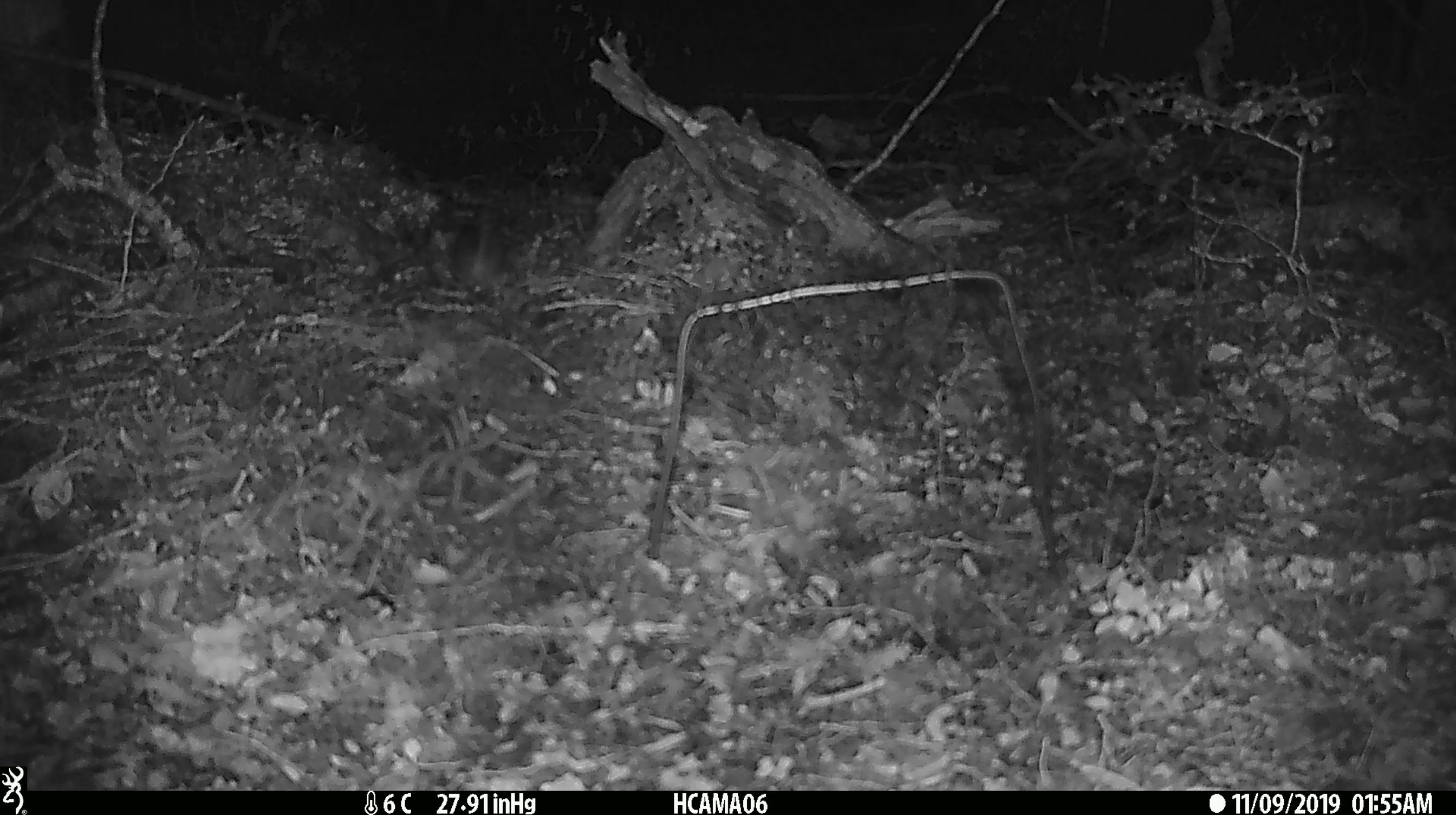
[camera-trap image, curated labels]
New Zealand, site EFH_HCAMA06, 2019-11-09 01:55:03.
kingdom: Animalia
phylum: Chordata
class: Mammalia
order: Rodentia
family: Muridae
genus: Mus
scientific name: Mus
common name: mouse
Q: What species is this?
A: Mouse (Mus).